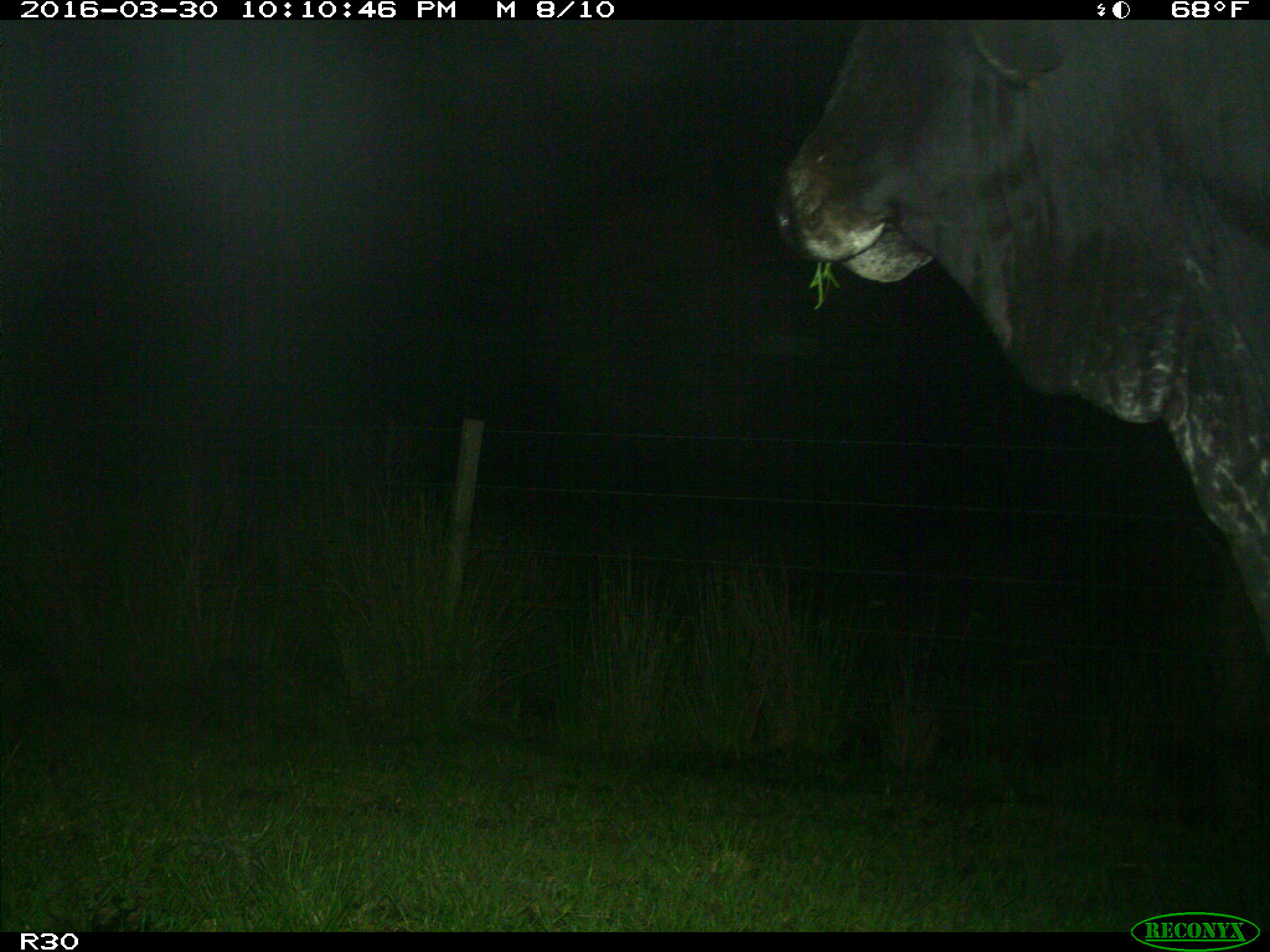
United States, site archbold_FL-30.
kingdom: Animalia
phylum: Chordata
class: Mammalia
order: Artiodactyla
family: Bovidae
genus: Bos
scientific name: Bos taurus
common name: domestic cow